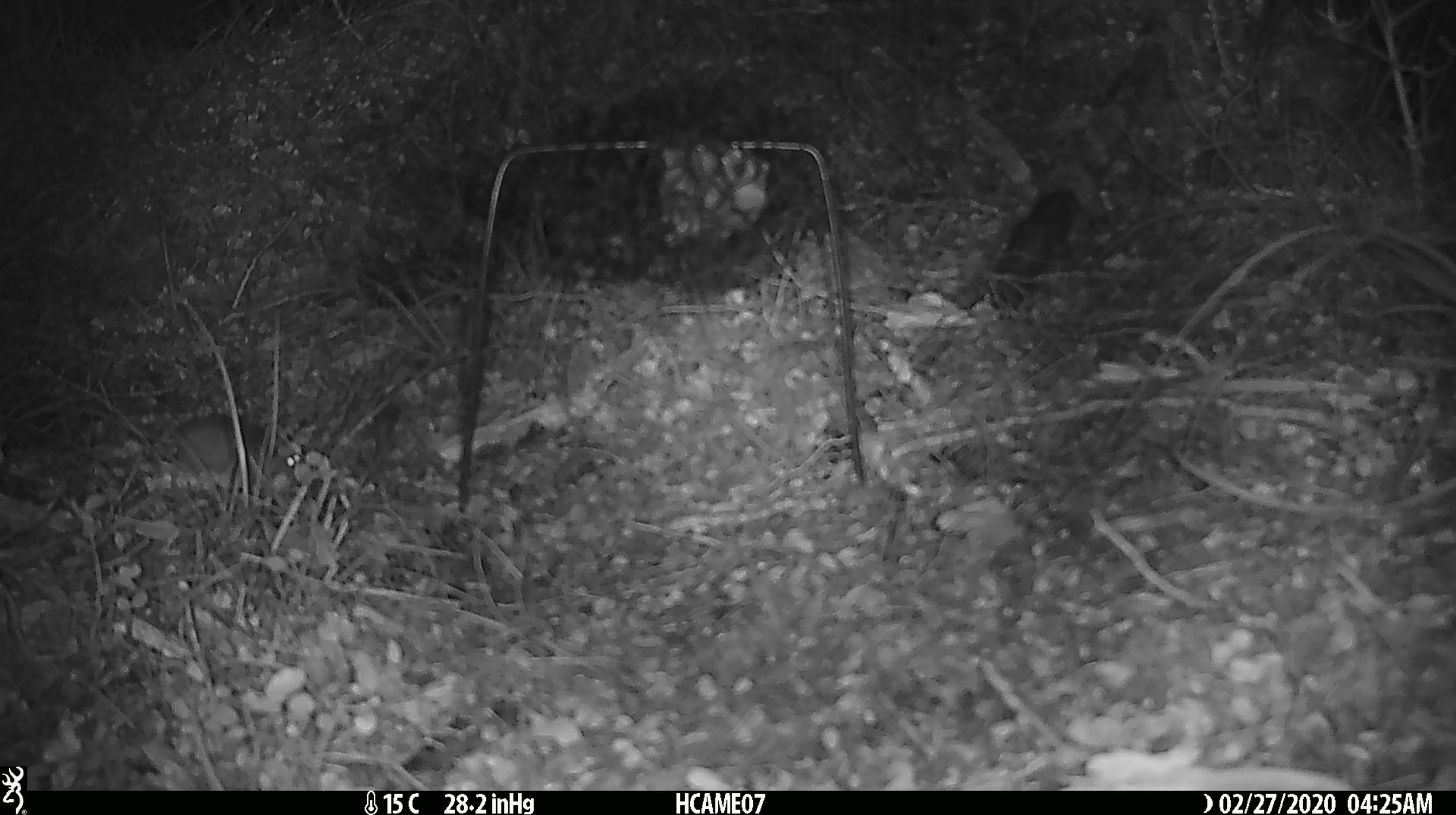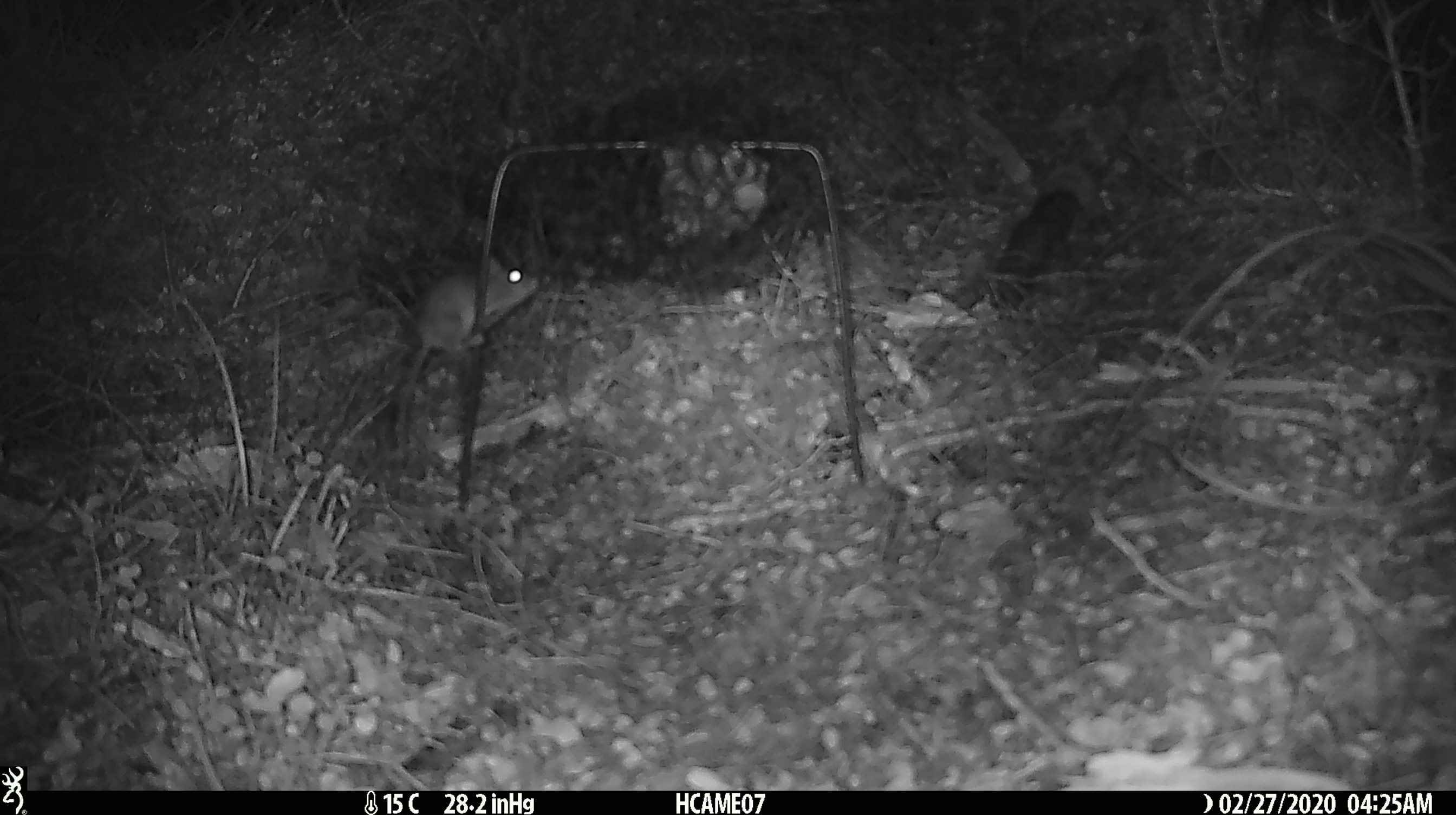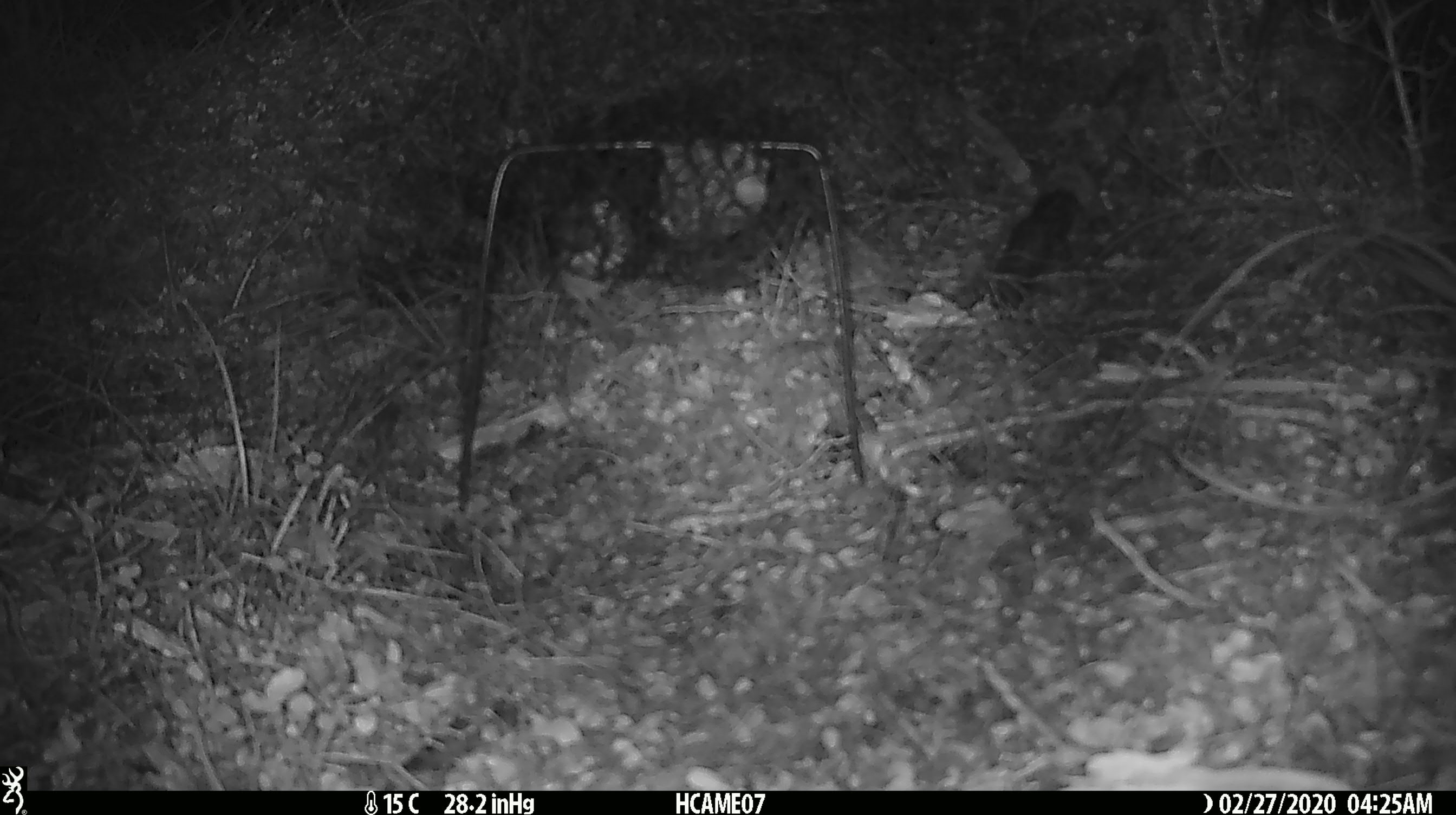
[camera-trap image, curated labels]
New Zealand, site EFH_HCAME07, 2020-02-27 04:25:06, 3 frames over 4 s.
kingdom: Animalia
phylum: Chordata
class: Mammalia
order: Rodentia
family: Muridae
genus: Mus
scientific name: Mus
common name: mouse